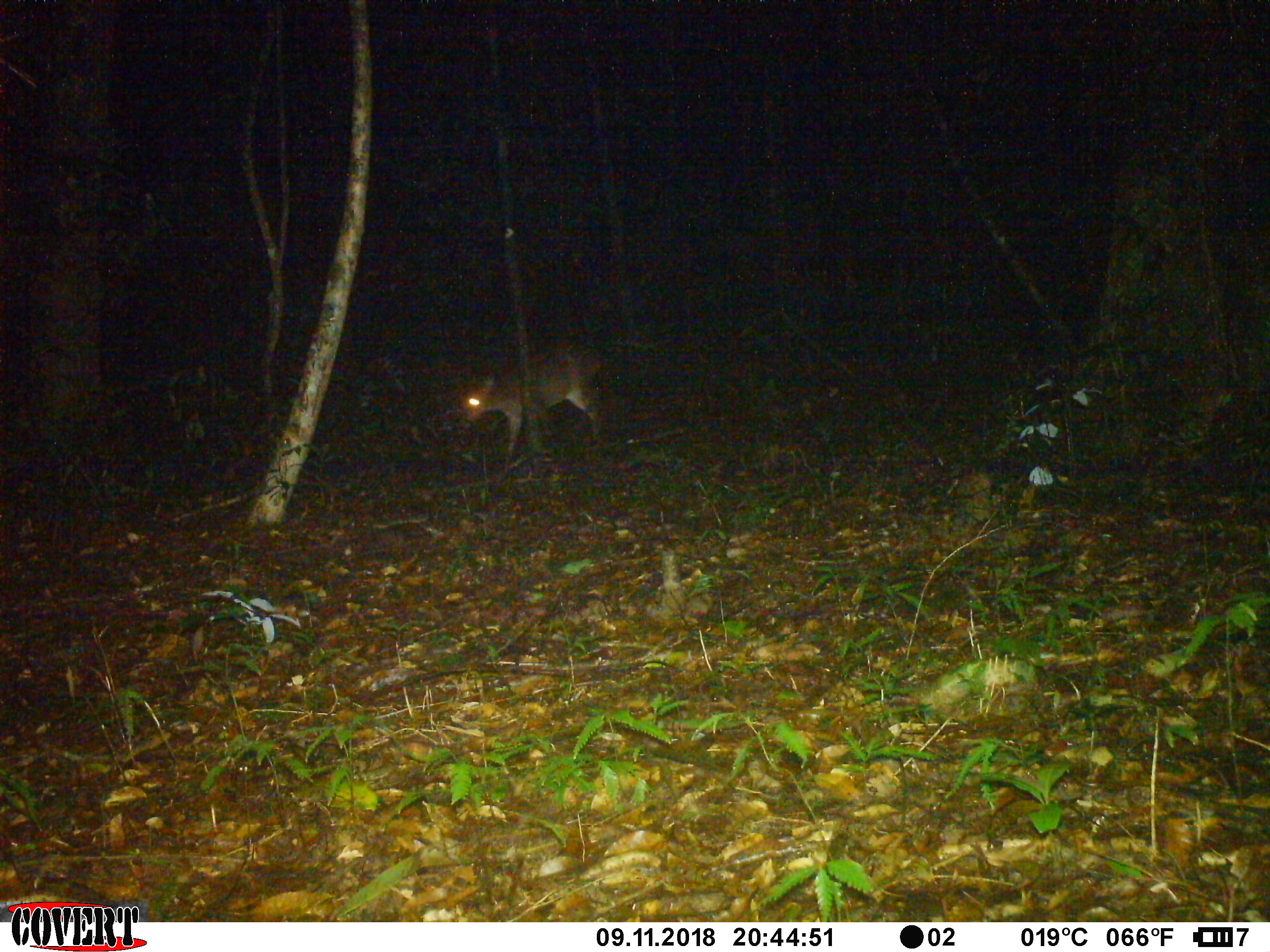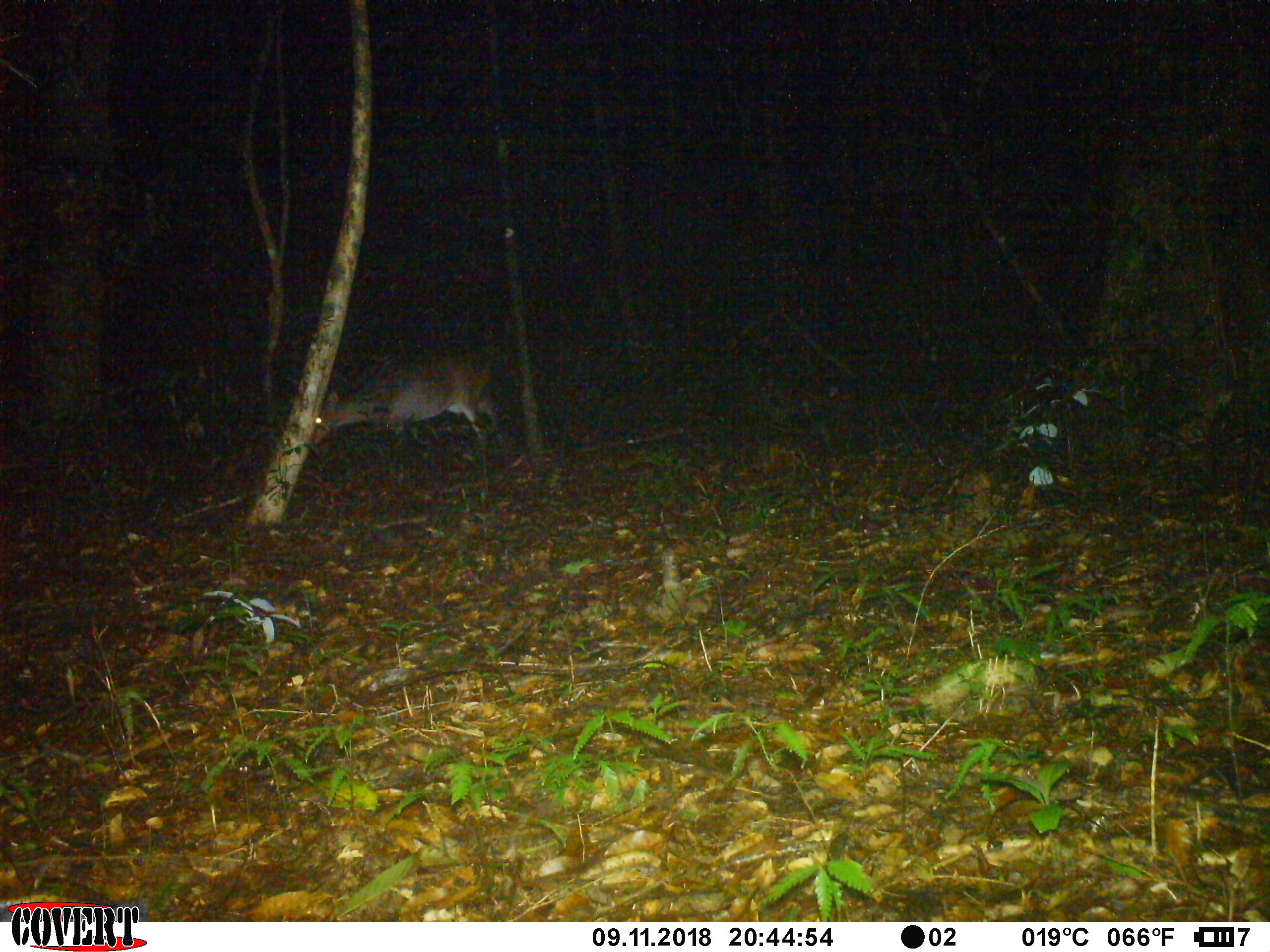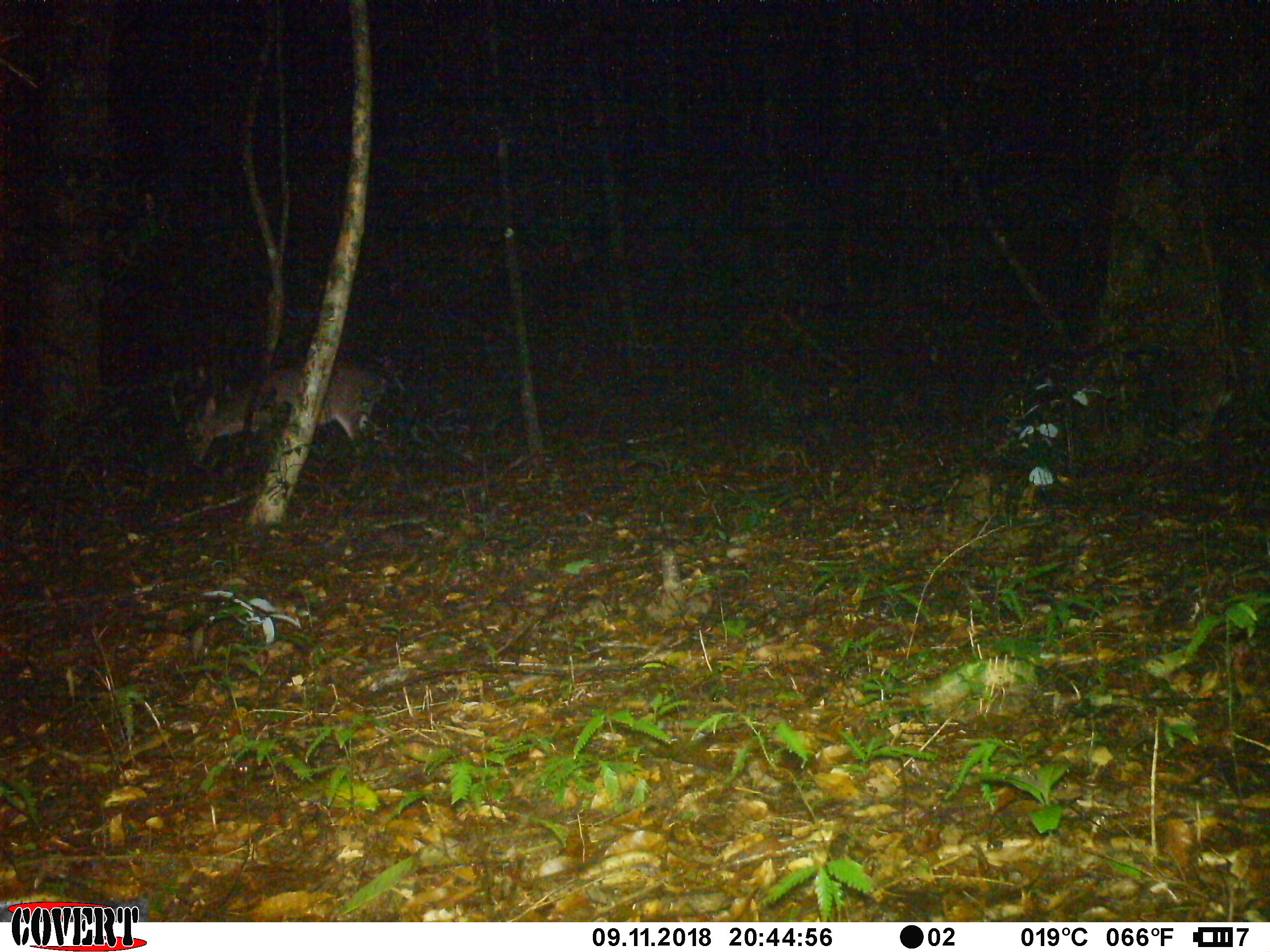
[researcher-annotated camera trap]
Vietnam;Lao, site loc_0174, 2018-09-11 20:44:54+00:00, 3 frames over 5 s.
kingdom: Animalia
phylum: Chordata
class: Mammalia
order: Artiodactyla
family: Cervidae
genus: Muntiacus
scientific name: Muntiacus vuquangensis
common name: large-antlered muntjac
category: large antlered muntjac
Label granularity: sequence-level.